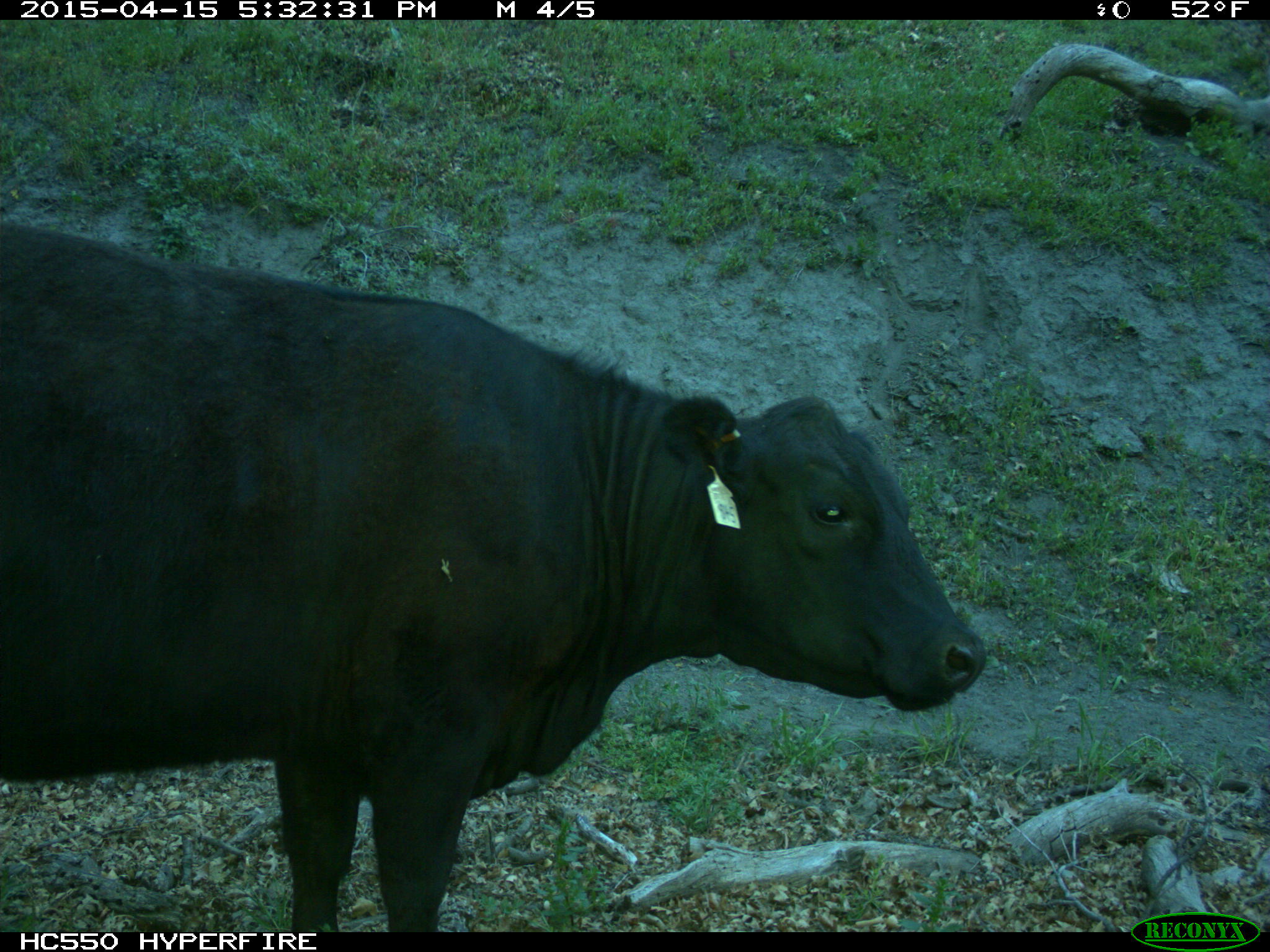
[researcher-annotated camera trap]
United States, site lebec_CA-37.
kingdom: Animalia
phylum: Chordata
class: Mammalia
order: Artiodactyla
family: Bovidae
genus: Bos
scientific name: Bos taurus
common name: domestic cow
Bos taurus (domestic cow).